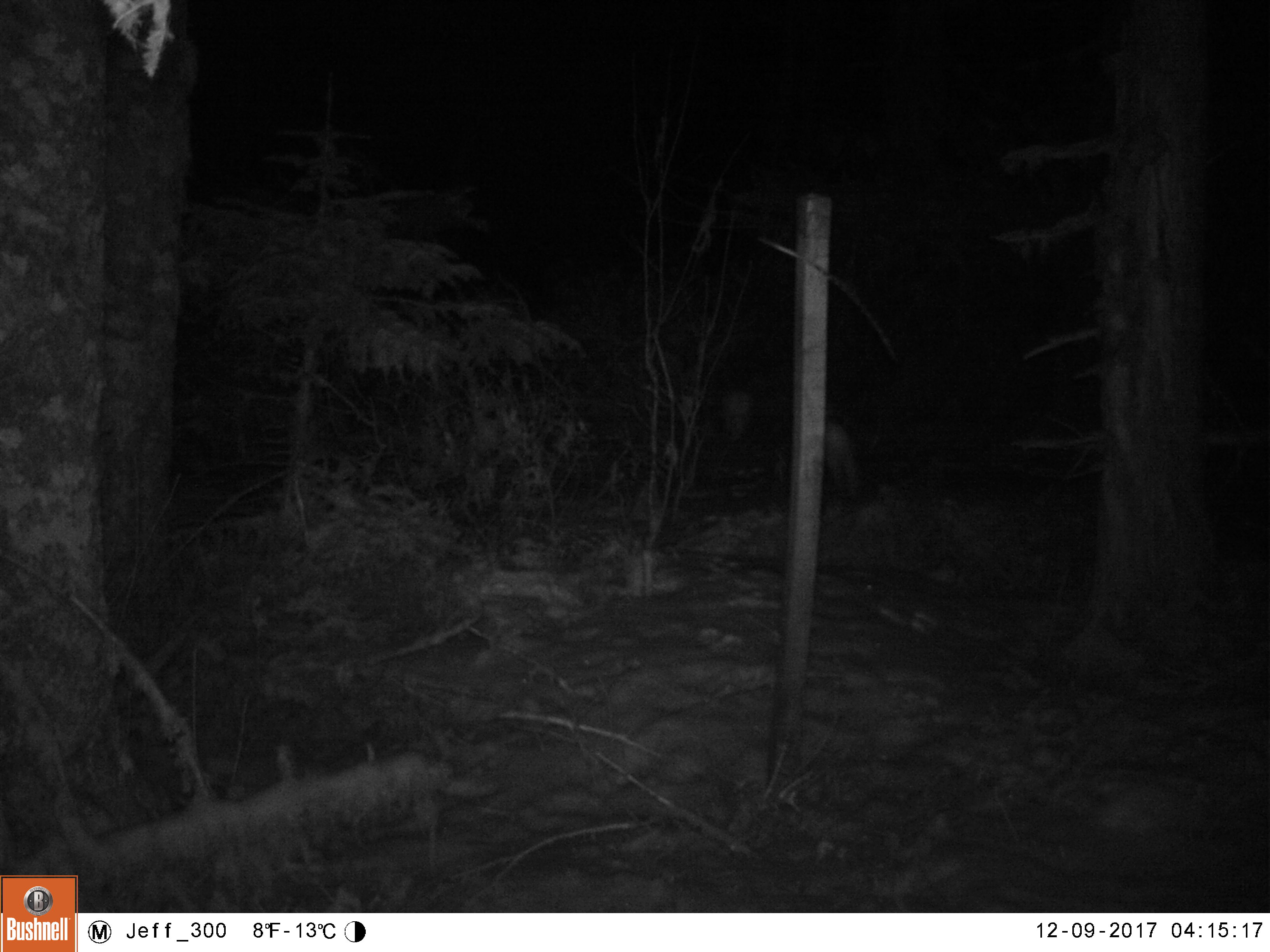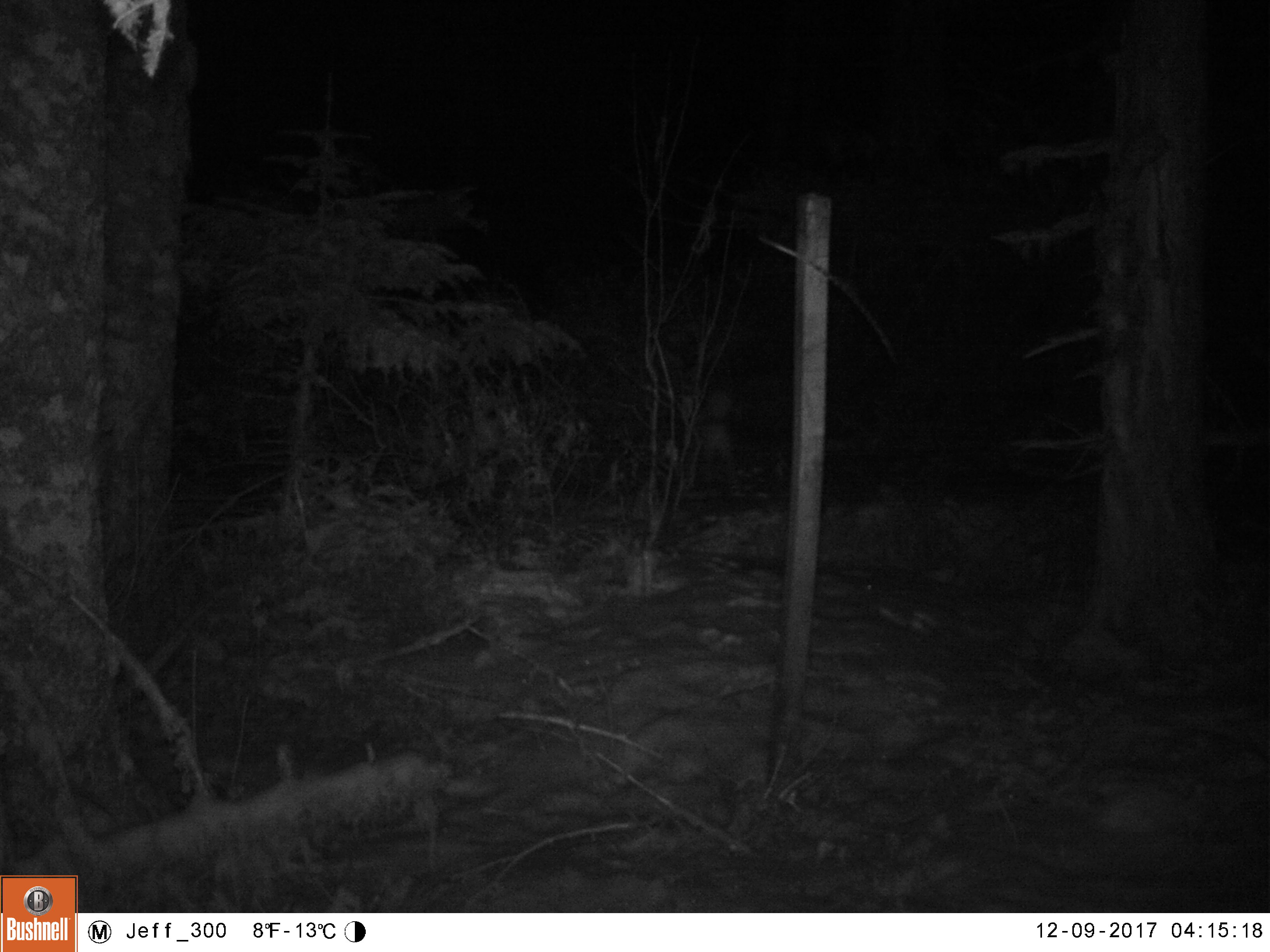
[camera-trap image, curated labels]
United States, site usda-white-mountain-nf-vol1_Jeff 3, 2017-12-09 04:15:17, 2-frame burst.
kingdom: Animalia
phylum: Chordata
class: Mammalia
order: Lagomorpha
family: Leporidae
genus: Lepus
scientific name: Lepus americanus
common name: snowshoe hare